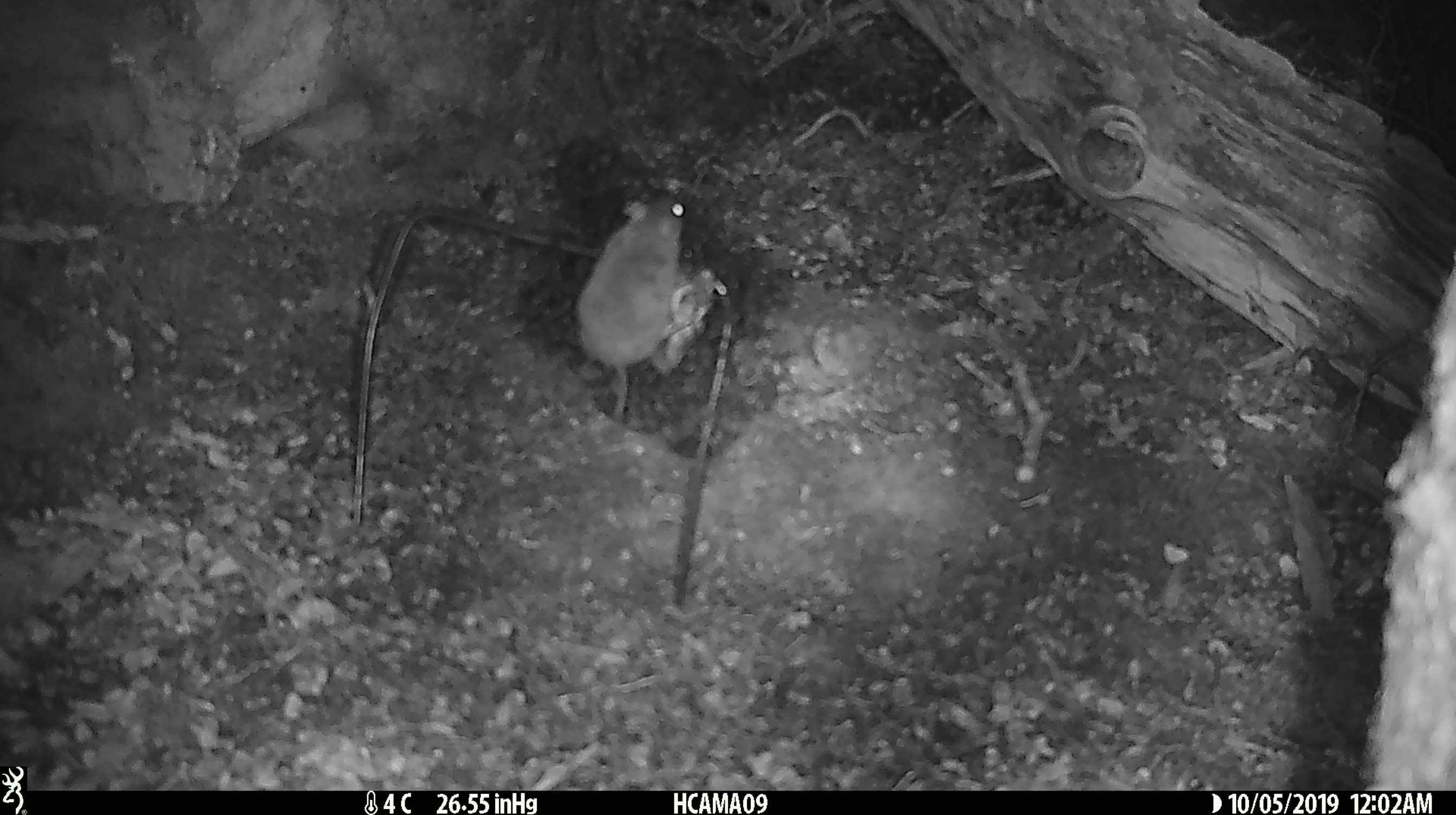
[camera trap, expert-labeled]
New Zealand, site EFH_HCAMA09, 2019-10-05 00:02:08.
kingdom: Animalia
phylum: Chordata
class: Mammalia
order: Rodentia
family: Muridae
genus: Mus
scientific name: Mus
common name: mouse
Mouse (Mus).